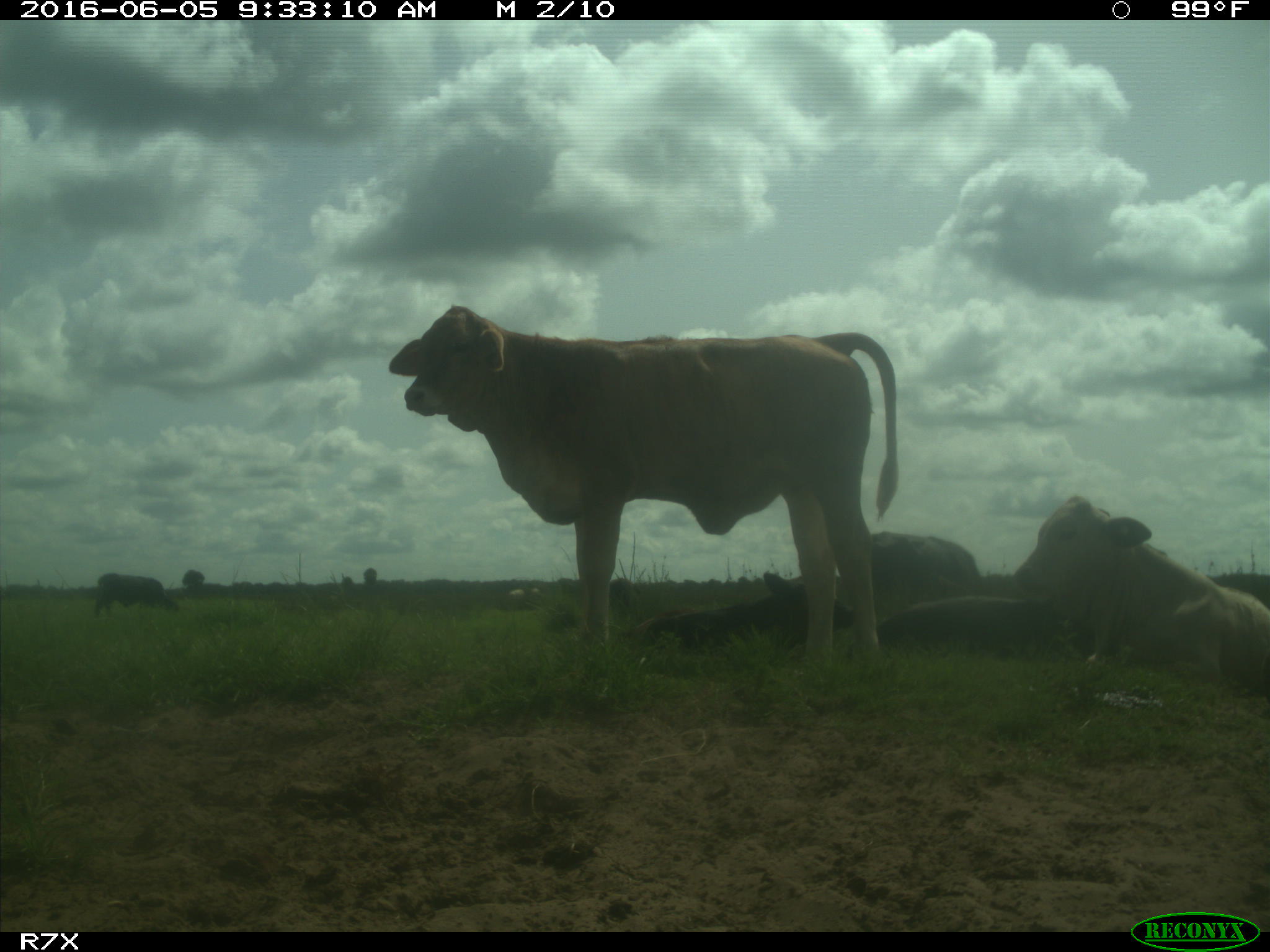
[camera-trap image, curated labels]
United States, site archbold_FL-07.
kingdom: Animalia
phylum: Chordata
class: Mammalia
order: Artiodactyla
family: Bovidae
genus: Bos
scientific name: Bos taurus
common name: domestic cow